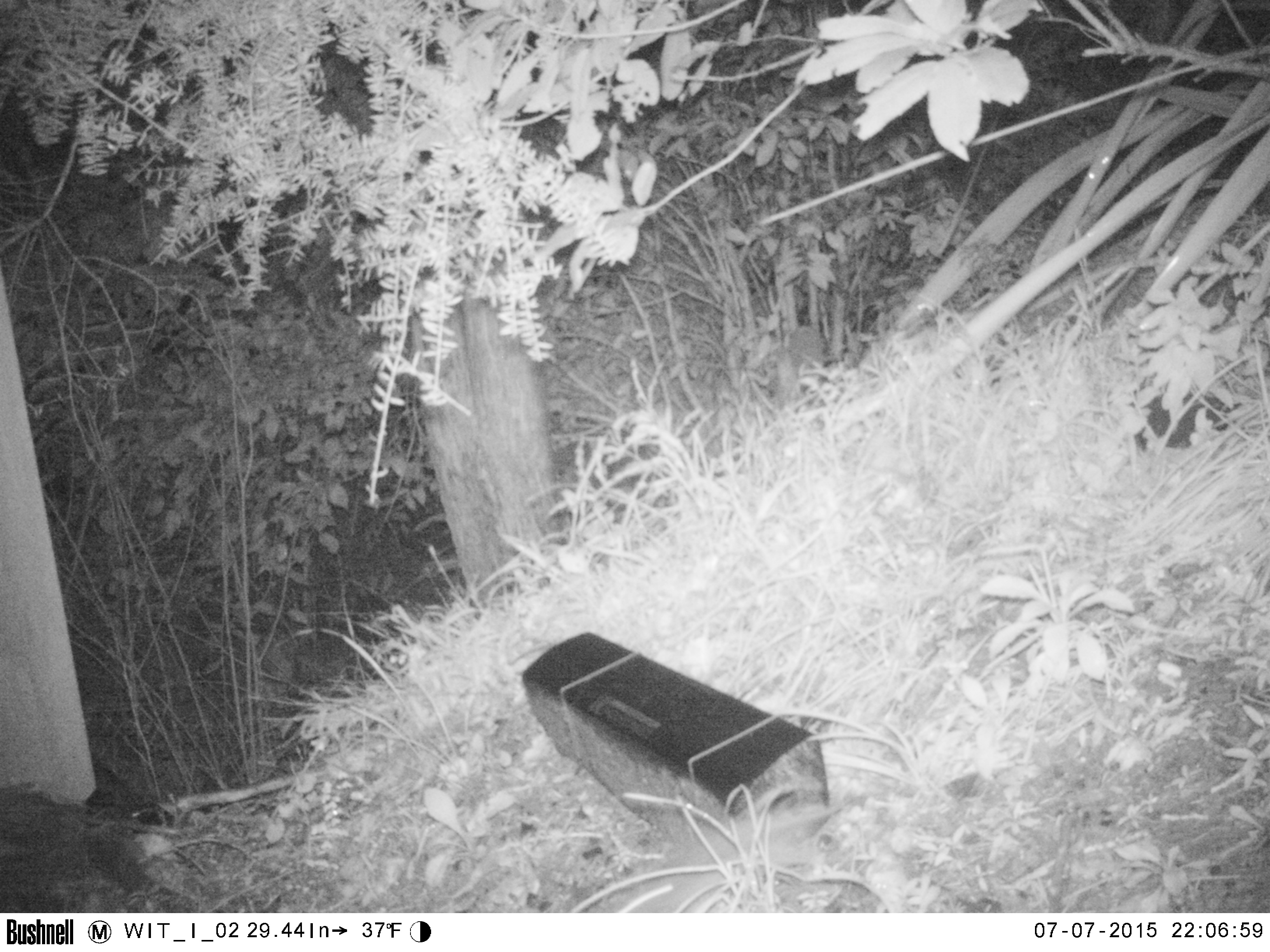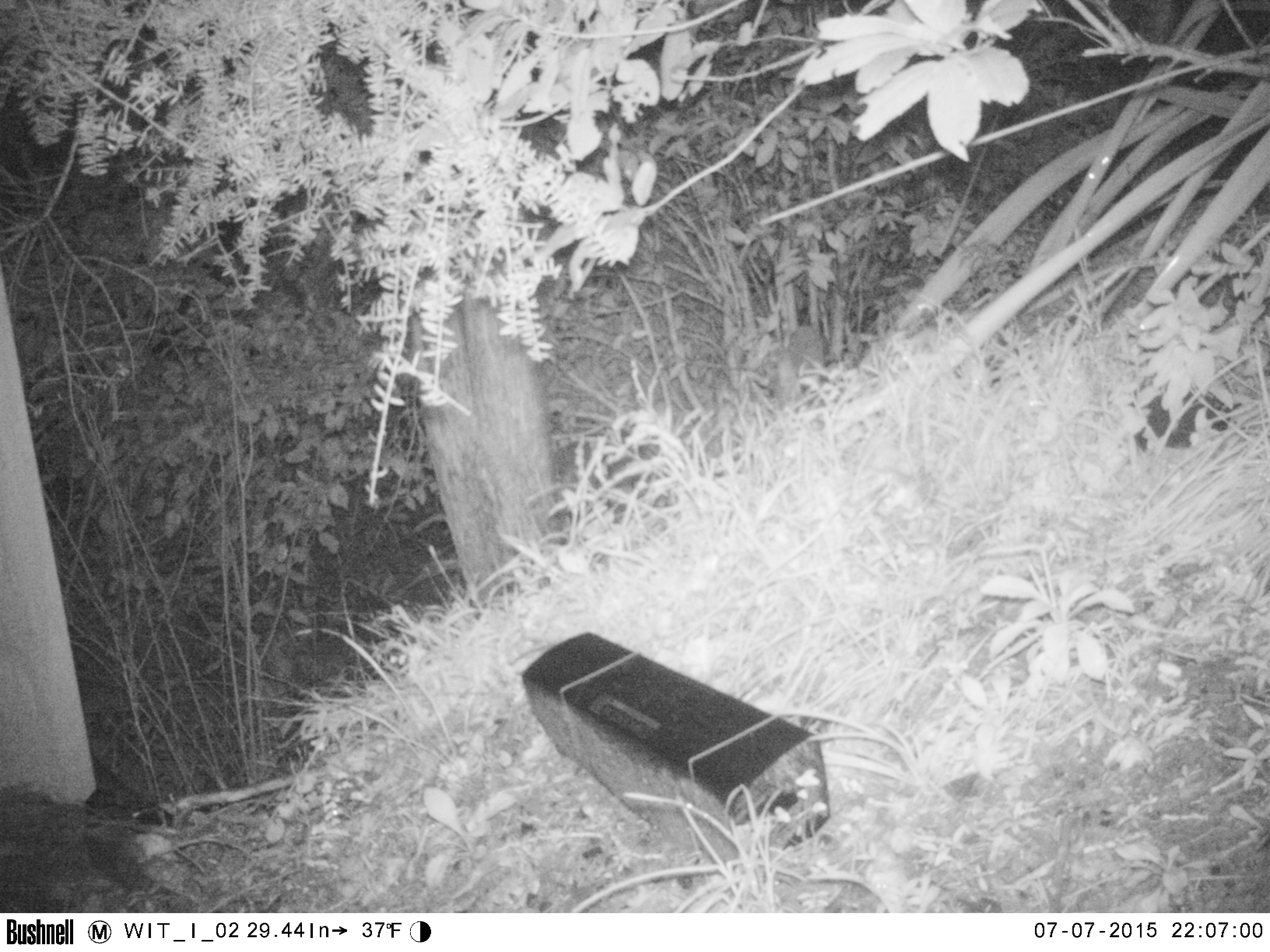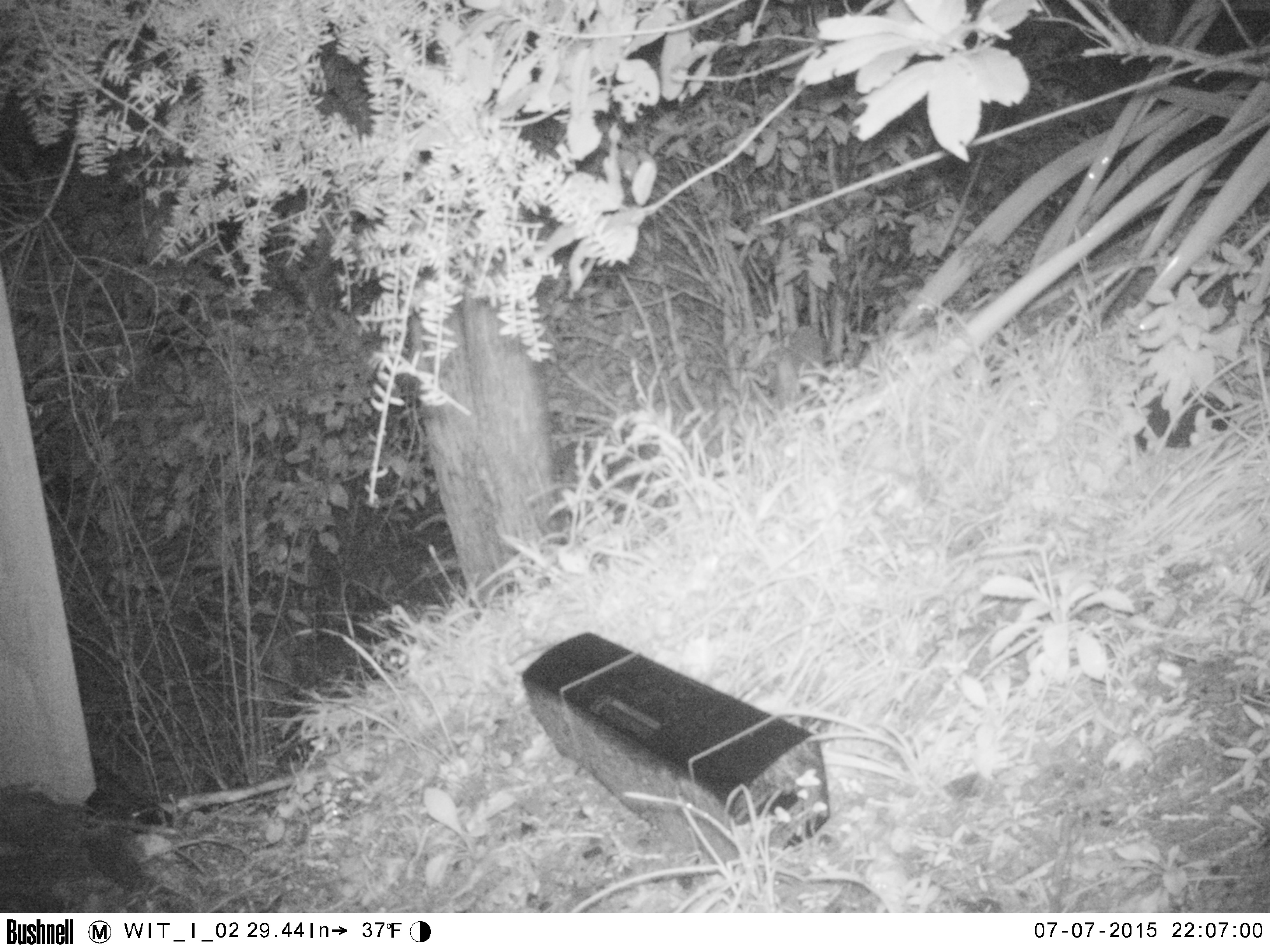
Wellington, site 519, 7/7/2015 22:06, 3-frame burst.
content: unidentified animal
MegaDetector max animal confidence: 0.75